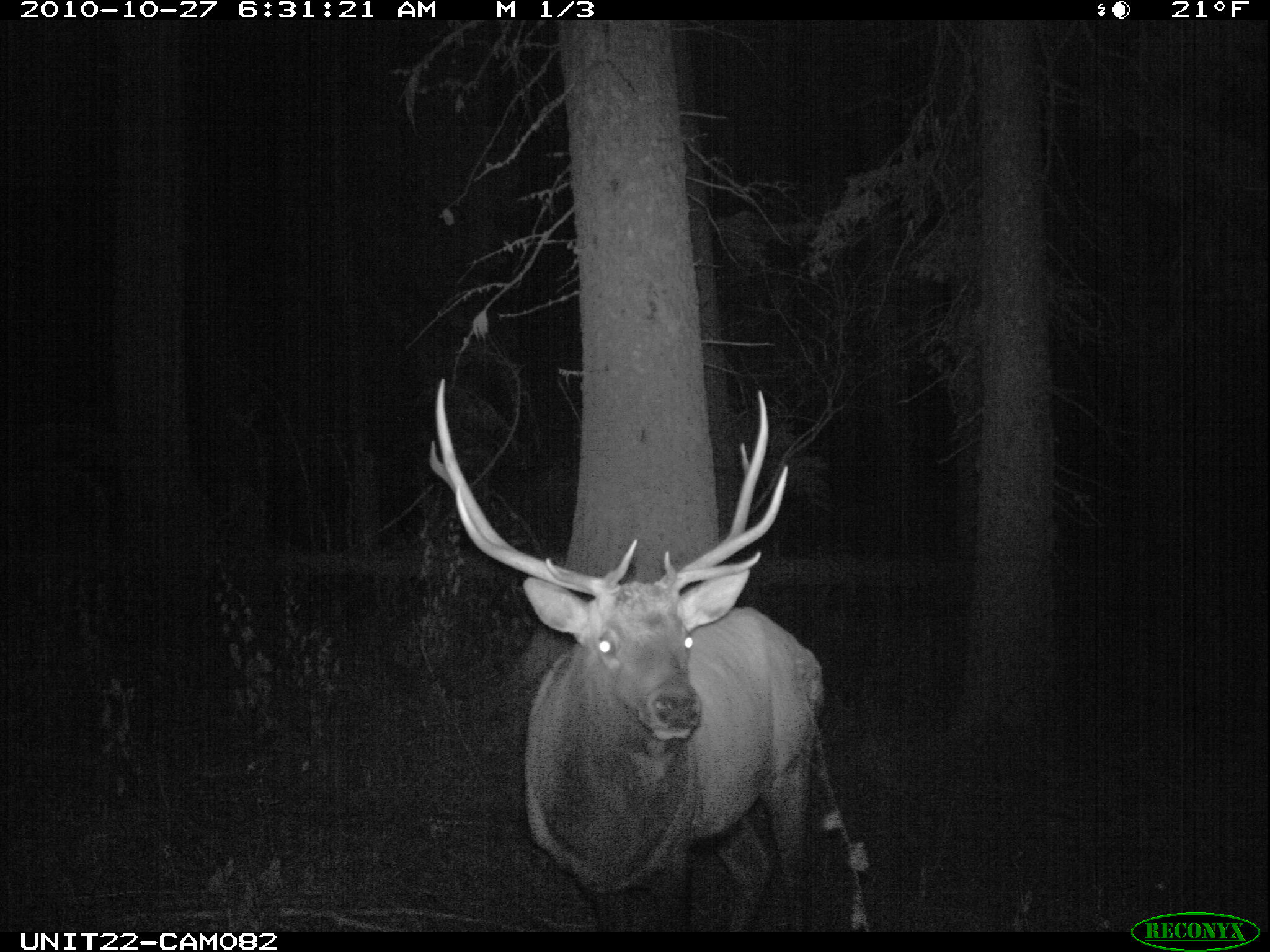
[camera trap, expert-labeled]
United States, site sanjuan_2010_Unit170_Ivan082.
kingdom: Animalia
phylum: Chordata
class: Mammalia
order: Artiodactyla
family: Cervidae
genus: Cervus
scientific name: Cervus elaphus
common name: red deer